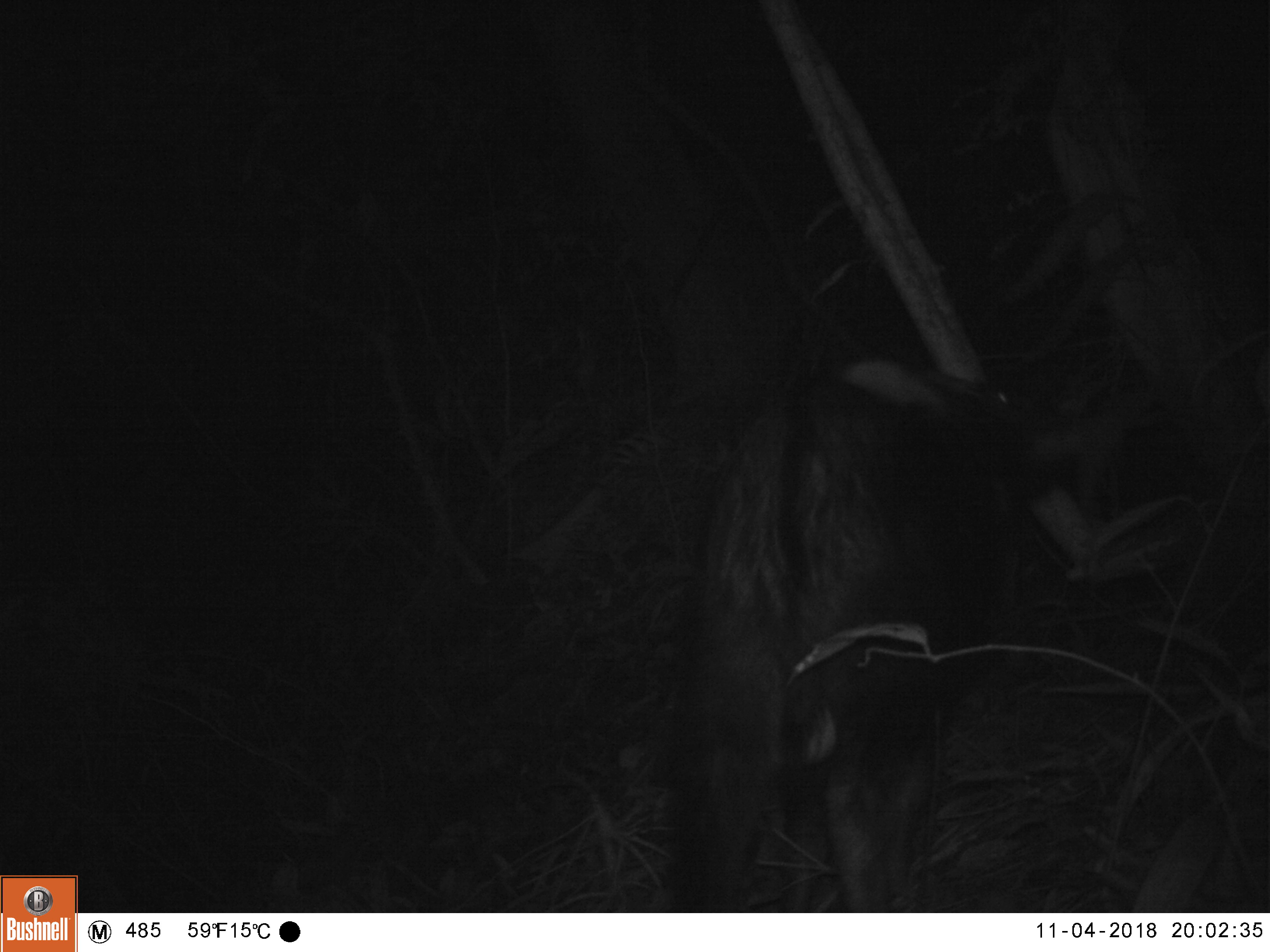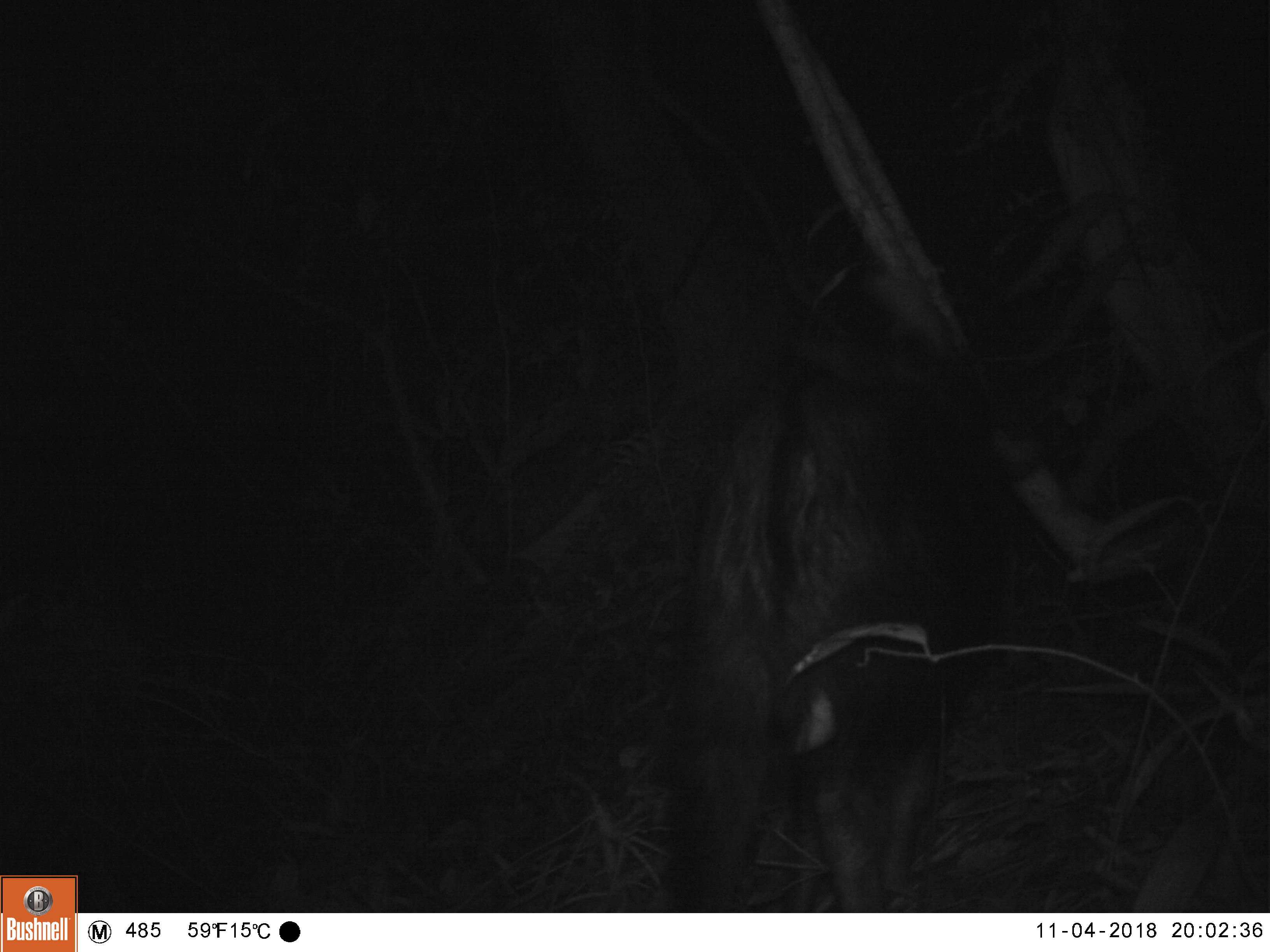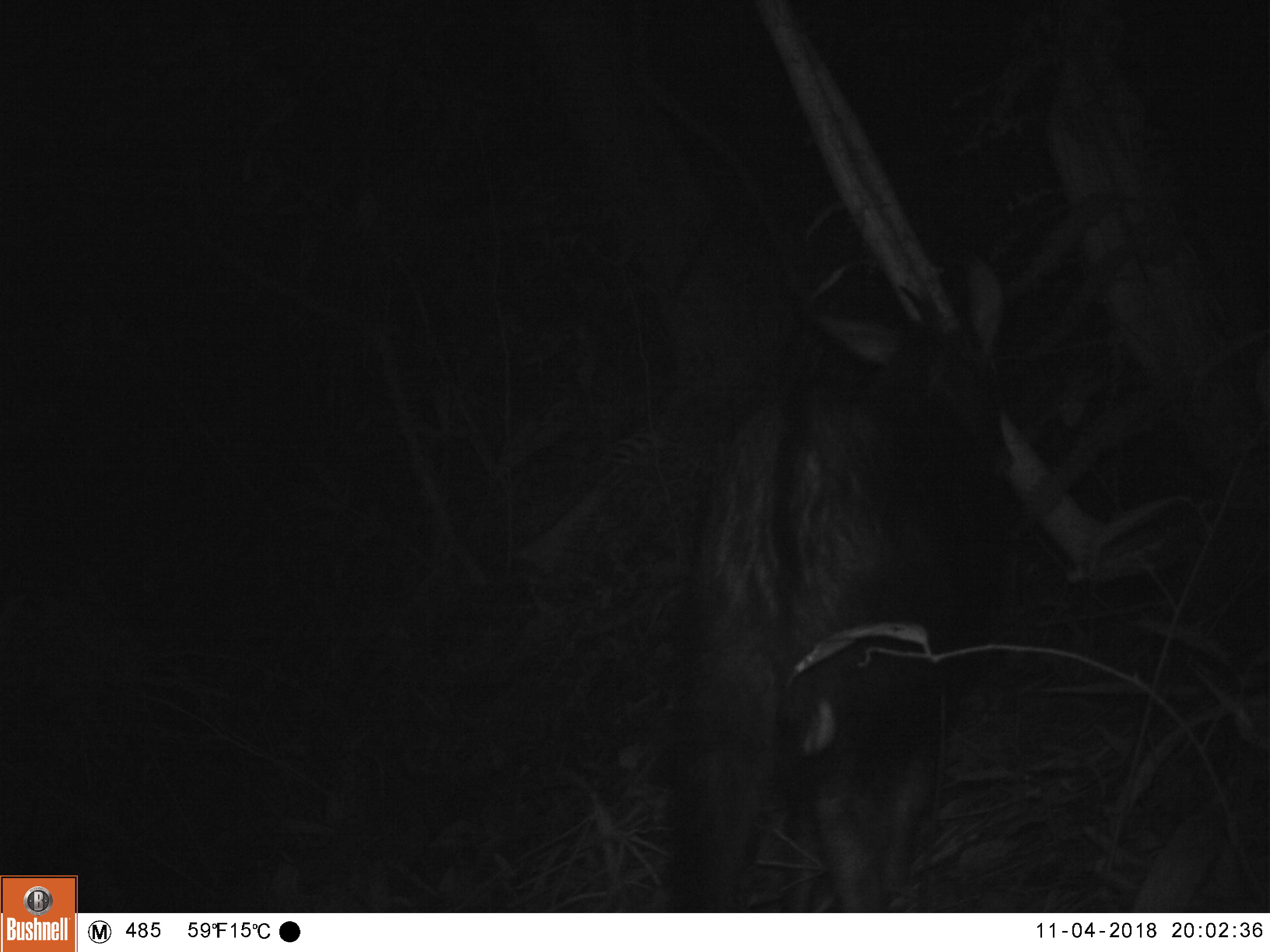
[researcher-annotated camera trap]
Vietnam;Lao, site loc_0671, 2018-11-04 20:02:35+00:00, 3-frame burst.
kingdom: Animalia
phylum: Chordata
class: Mammalia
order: Artiodactyla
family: Bovidae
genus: Capricornis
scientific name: Capricornis sumatraensis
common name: chinese serow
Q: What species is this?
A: Chinese serow (Capricornis sumatraensis).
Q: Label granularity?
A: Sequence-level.